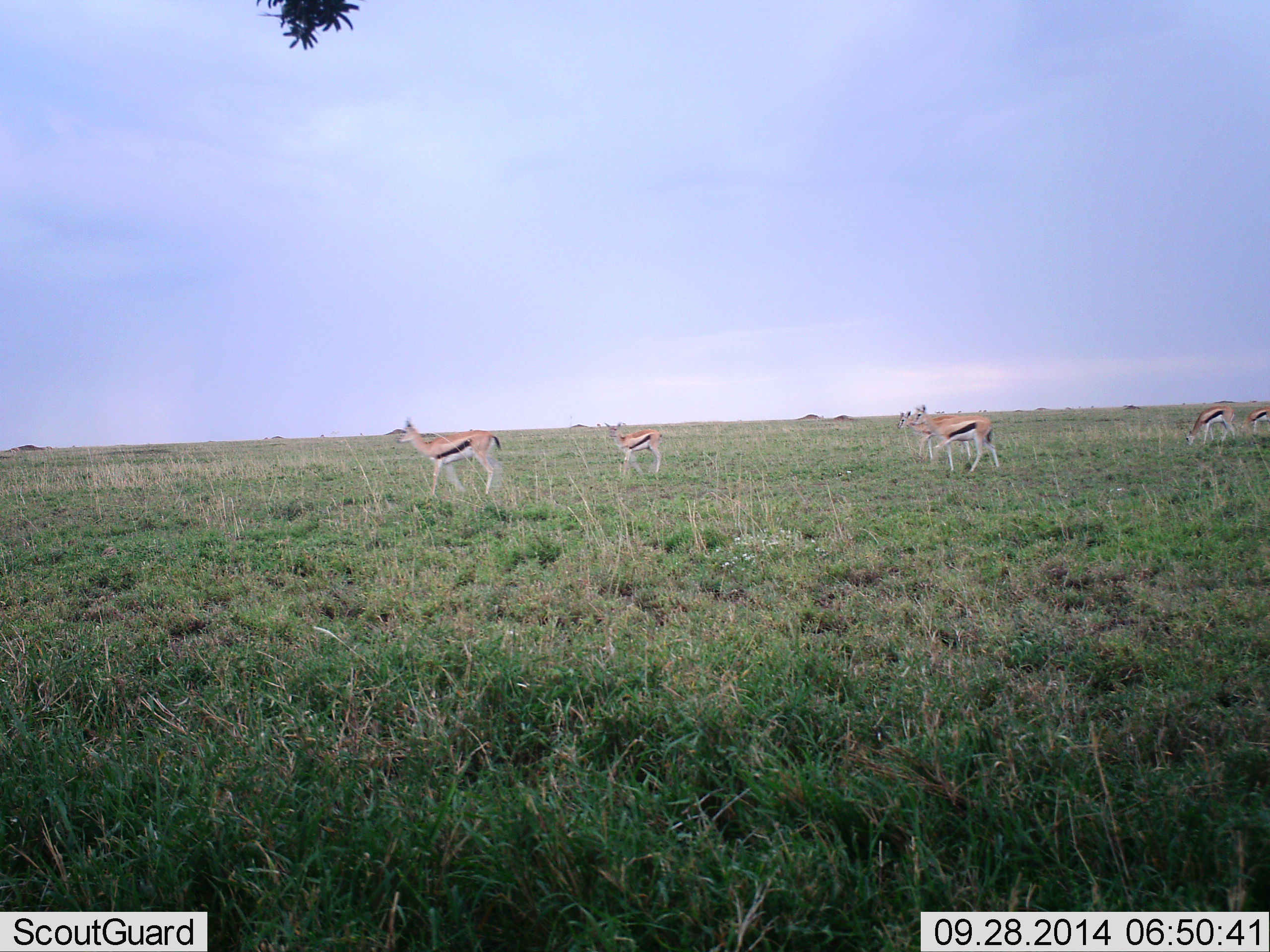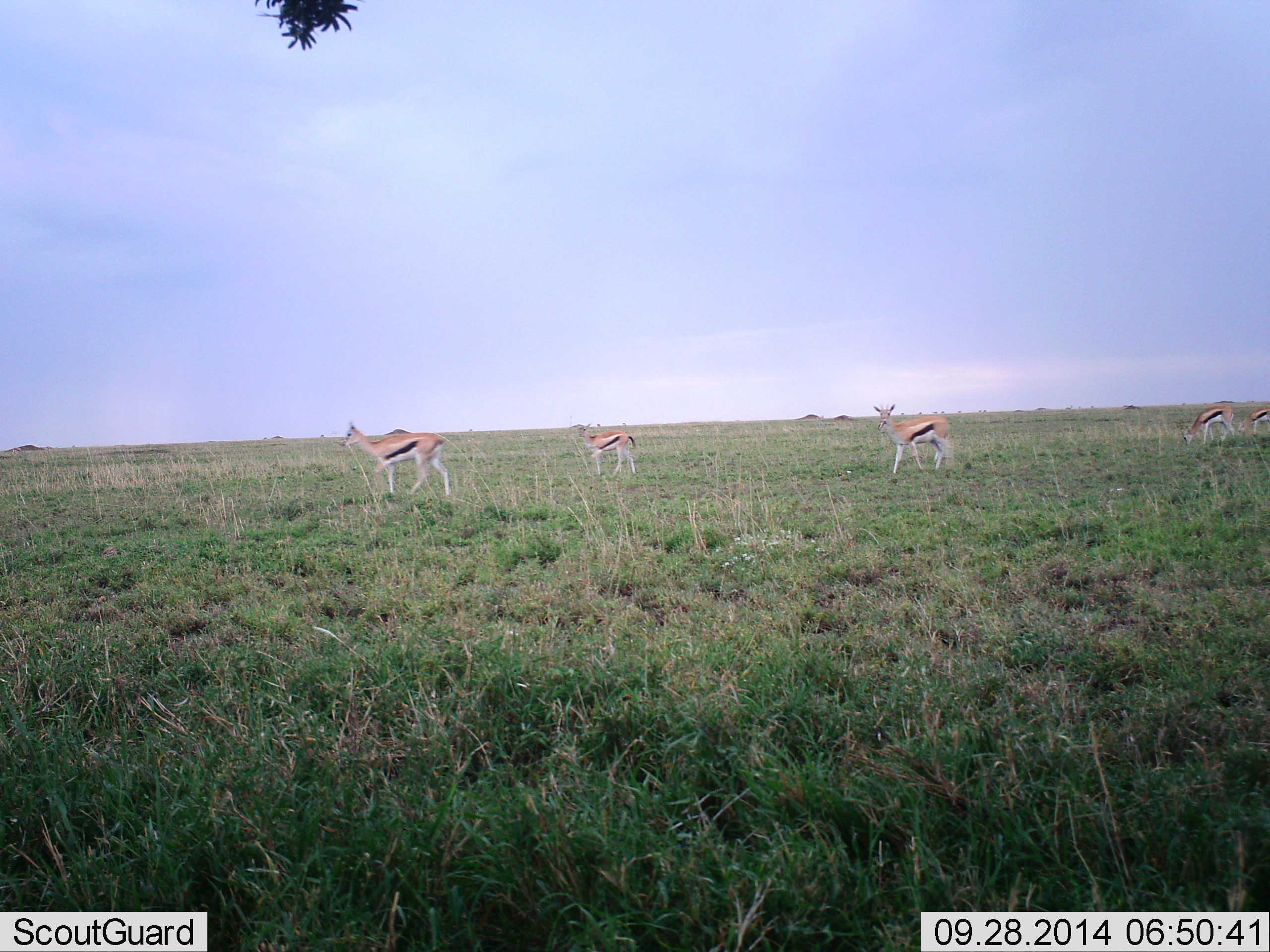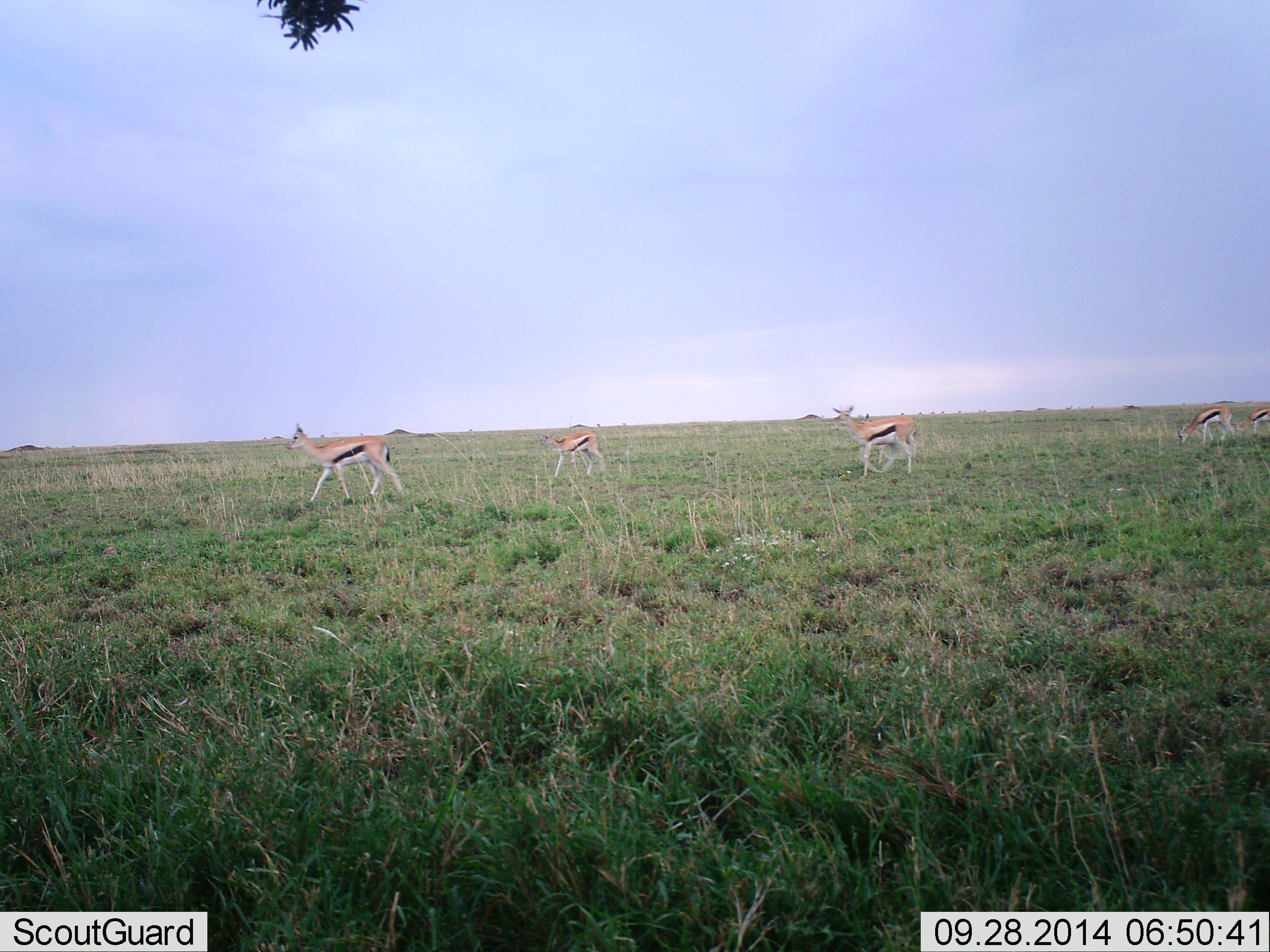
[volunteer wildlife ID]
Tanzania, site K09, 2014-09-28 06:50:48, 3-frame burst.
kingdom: Animalia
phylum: Chordata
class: Mammalia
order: Artiodactyla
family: Bovidae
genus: Eudorcas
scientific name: Eudorcas thomsonii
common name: thomson's gazelle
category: gazellethomsons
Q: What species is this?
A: Gazellethomsons (thomson's gazelle) (Eudorcas thomsonii).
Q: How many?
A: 5.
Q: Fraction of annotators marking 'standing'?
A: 20%.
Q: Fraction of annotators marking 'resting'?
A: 0%.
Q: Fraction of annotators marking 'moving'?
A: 100%.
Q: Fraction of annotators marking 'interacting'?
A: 0%.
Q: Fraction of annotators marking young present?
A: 0%.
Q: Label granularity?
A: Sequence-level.